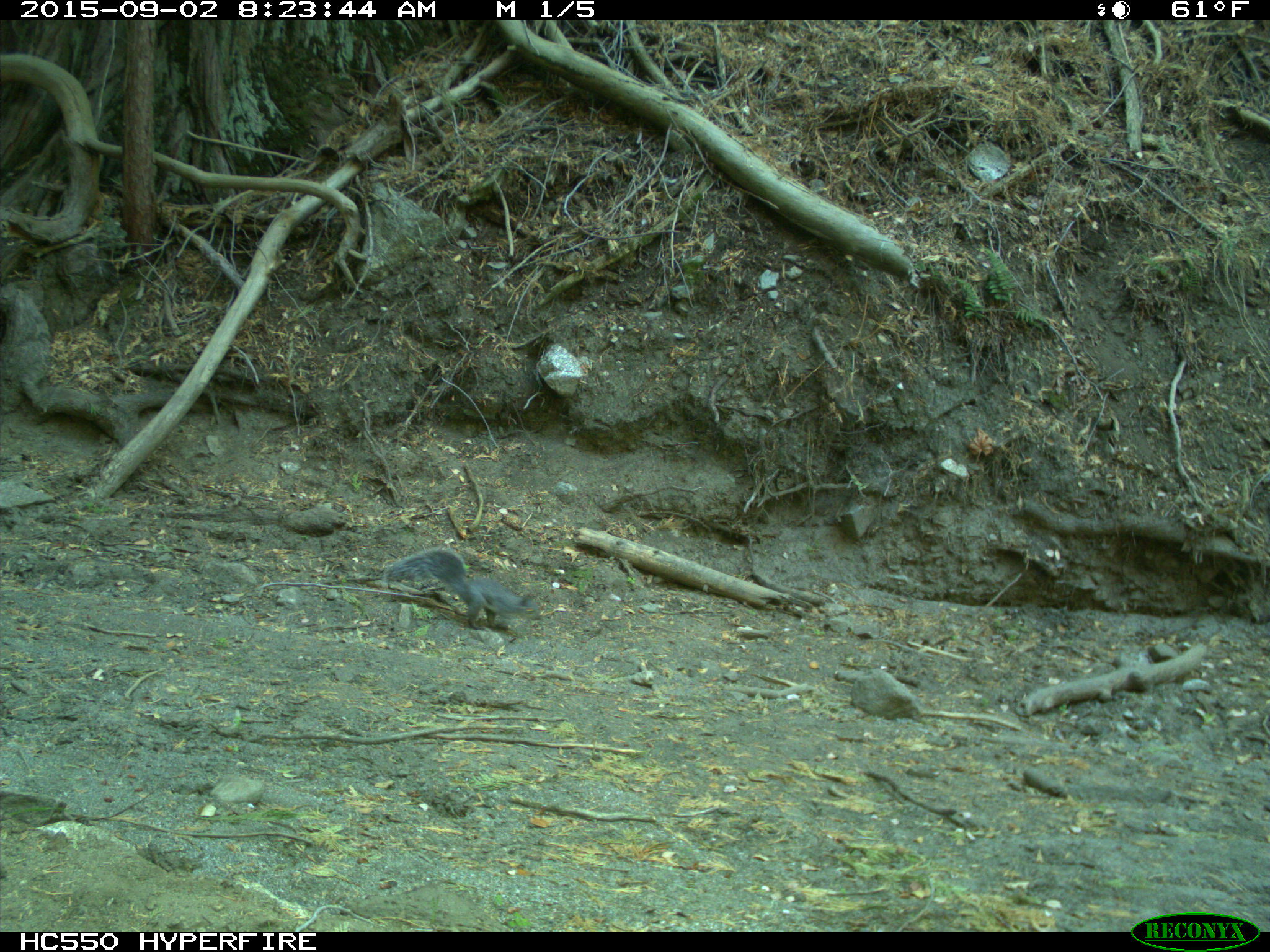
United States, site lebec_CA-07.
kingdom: Animalia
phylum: Chordata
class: Mammalia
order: Rodentia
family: Sciuridae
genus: Sciurus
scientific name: Sciurus carolinensis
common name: eastern gray squirrel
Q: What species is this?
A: Sciurus carolinensis (eastern gray squirrel).